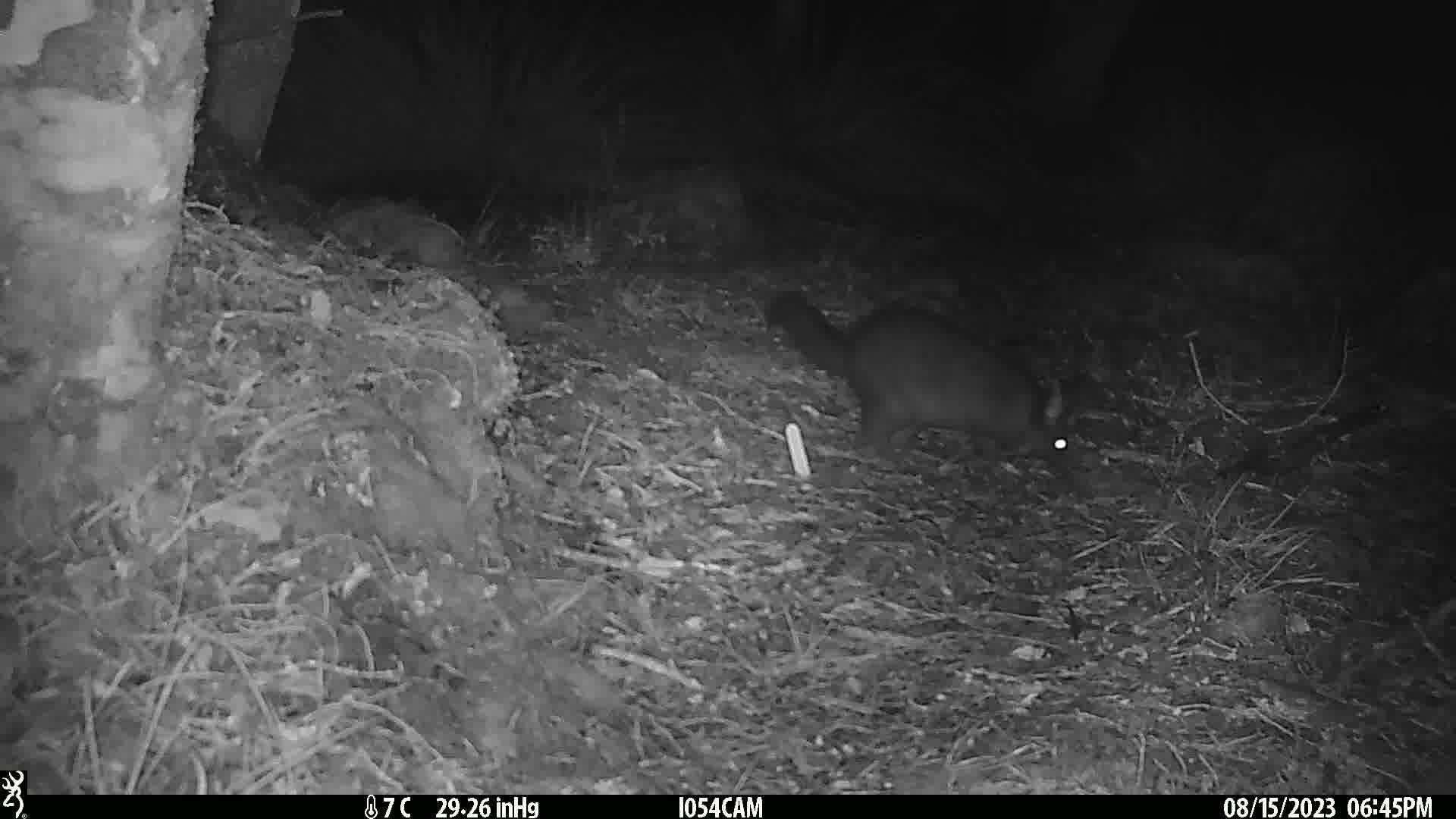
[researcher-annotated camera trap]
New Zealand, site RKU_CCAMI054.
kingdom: Animalia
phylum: Chordata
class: Mammalia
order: Diprotodontia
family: Phalangeridae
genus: Trichosurus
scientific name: Trichosurus vulpecula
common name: common brushtail possum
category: possum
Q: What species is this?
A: Possum (common brushtail possum) (Trichosurus vulpecula).